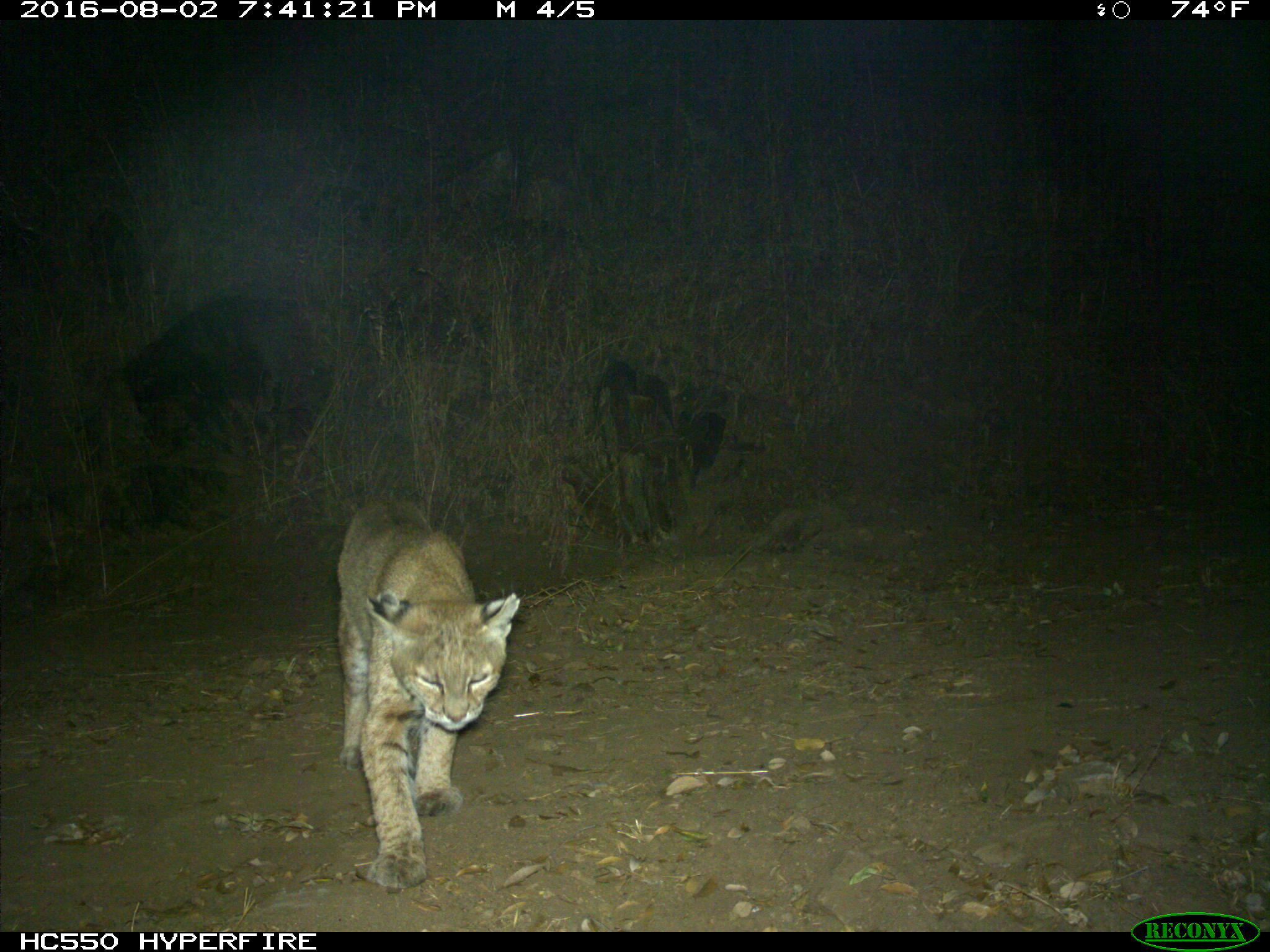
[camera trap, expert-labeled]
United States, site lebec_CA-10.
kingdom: Animalia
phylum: Chordata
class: Mammalia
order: Carnivora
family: Felidae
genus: Lynx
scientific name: Lynx rufus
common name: bobcat